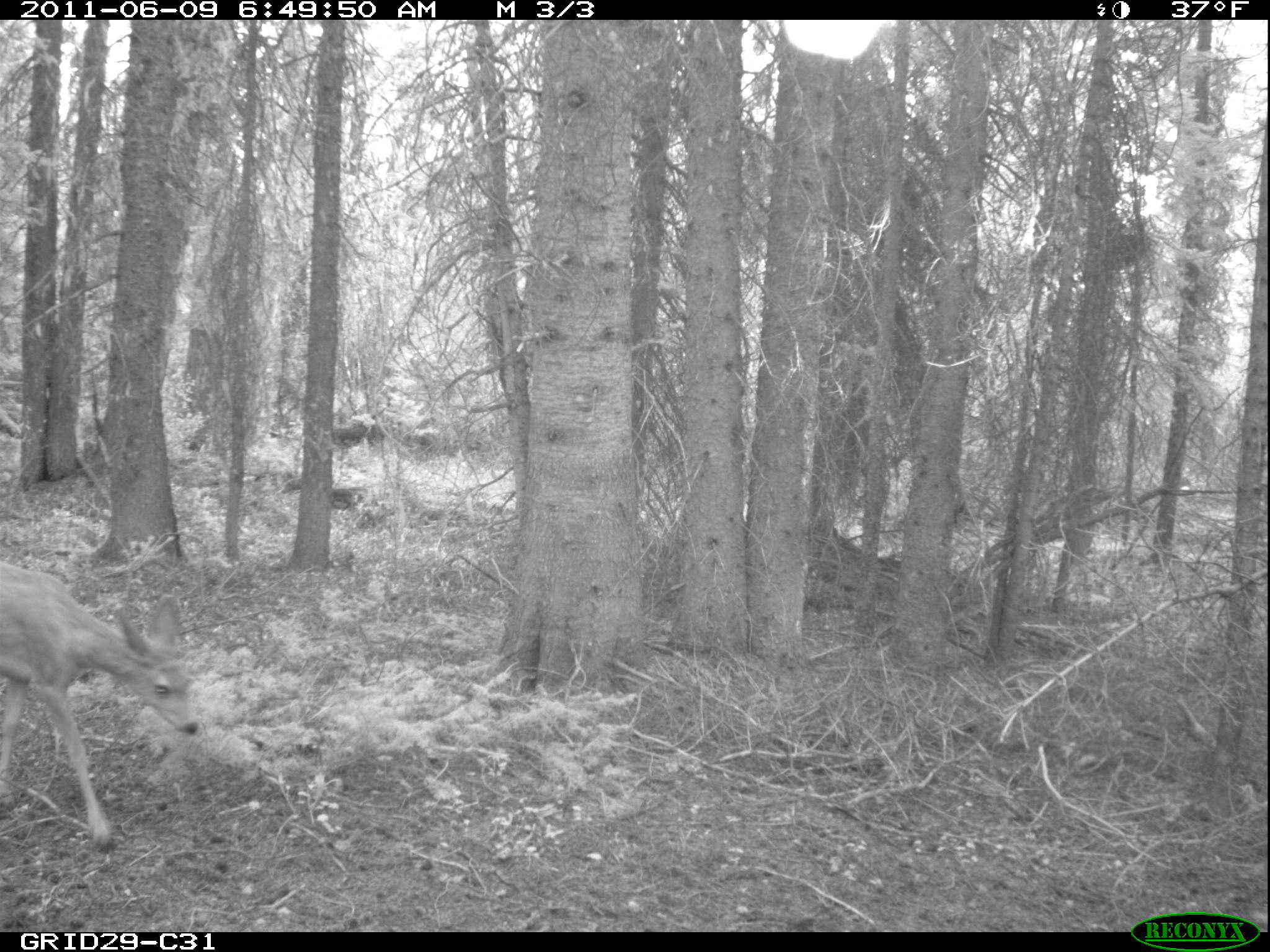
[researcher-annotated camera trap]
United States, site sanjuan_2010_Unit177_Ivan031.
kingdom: Animalia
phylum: Chordata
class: Mammalia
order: Artiodactyla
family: Cervidae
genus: Odocoileus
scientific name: Odocoileus hemionus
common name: mule deer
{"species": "Odocoileus hemionus (mule deer)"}